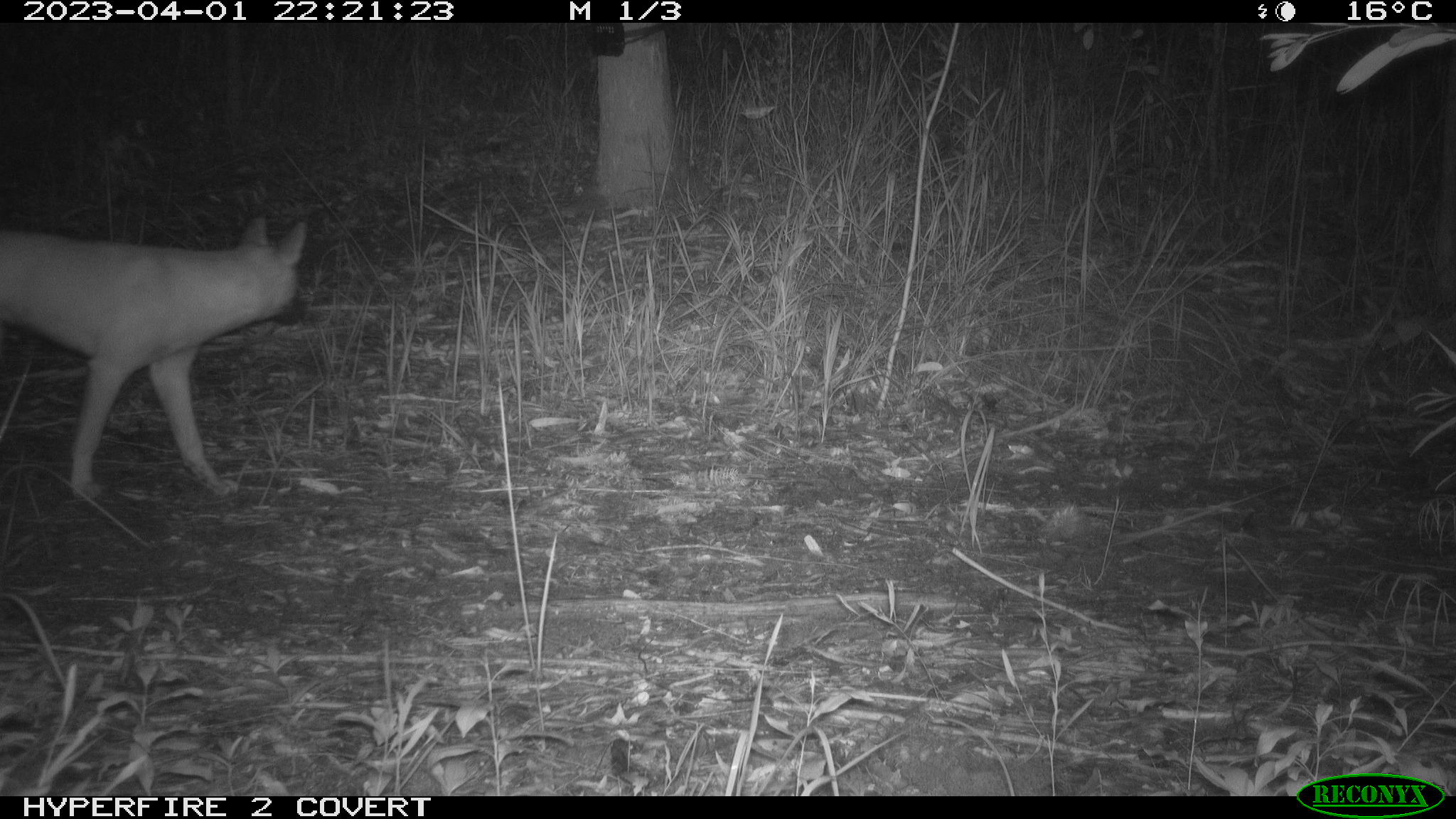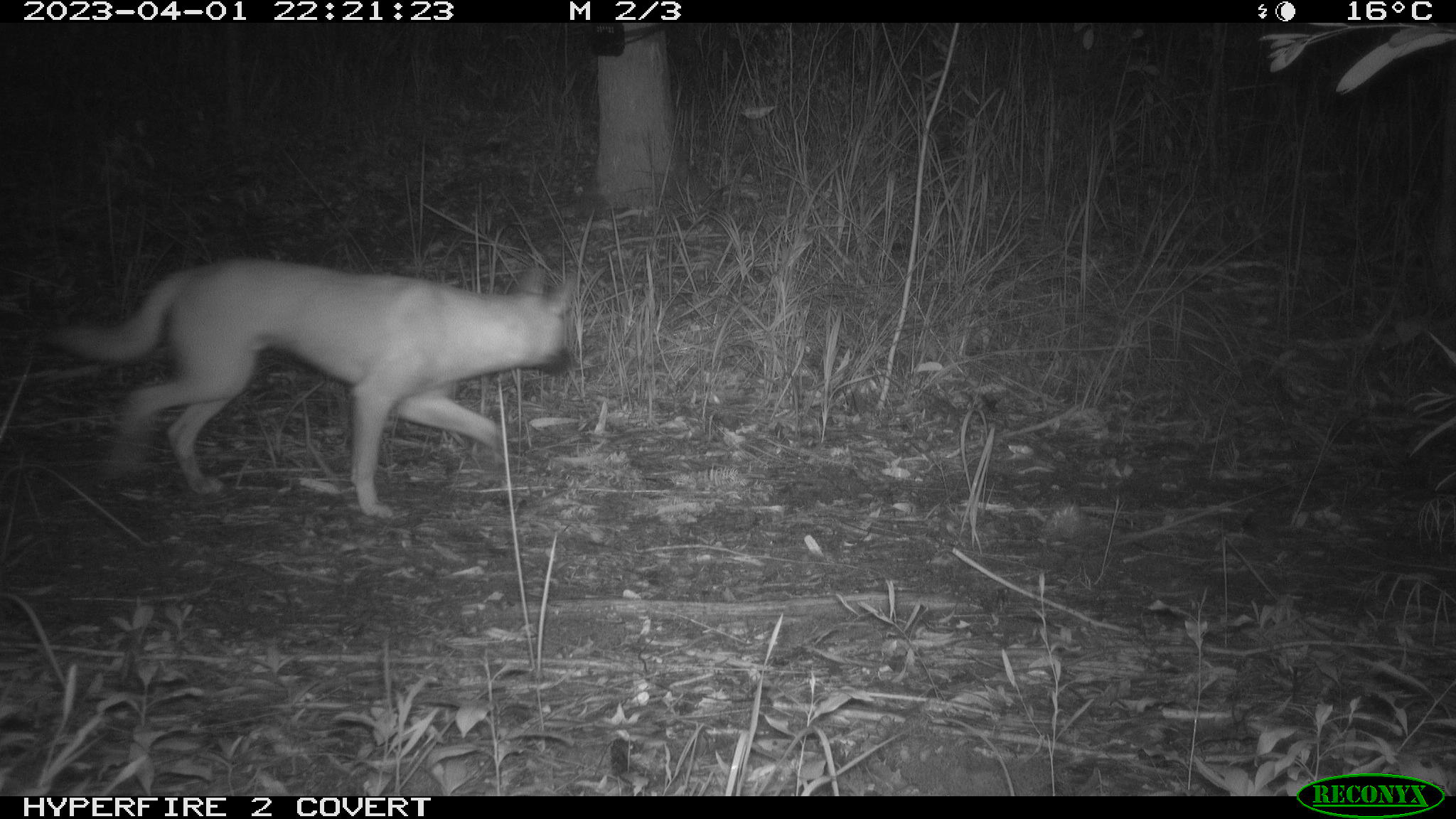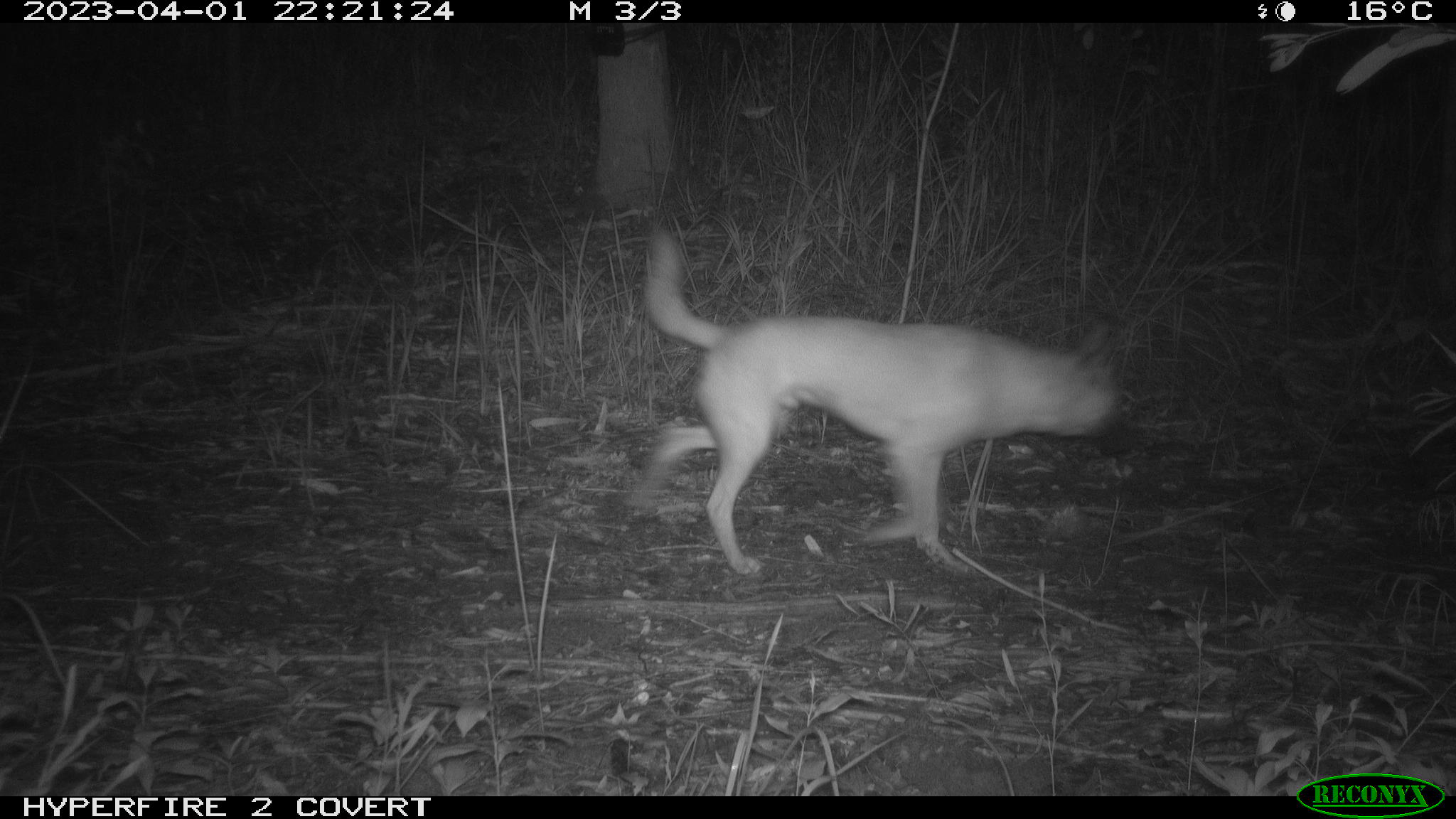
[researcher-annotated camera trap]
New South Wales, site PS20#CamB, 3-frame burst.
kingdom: Animalia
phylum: Chordata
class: Mammalia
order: Carnivora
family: Canidae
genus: Canis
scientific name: Canis familiaris dingo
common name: dingo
Dingo (Canis familiaris dingo).